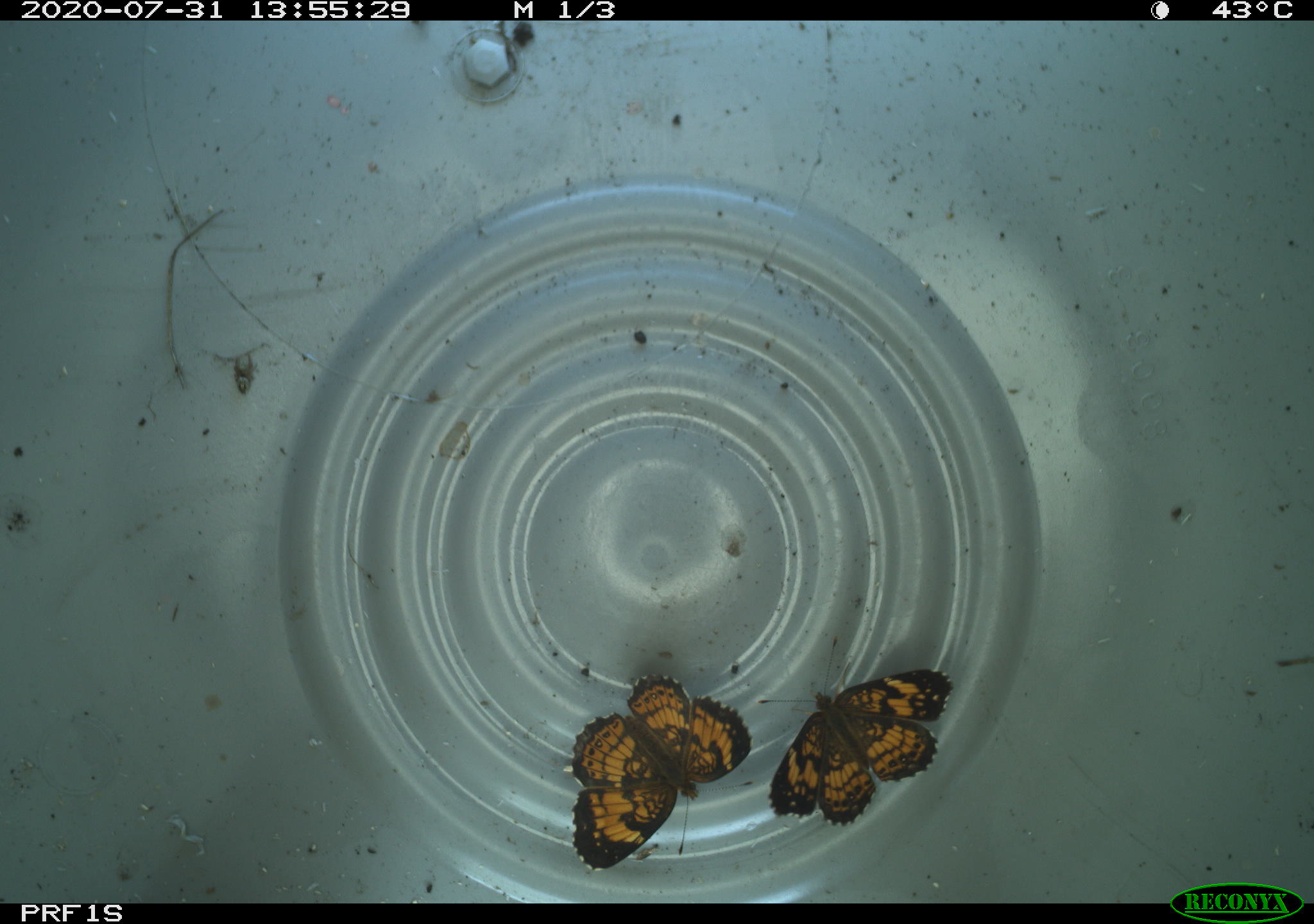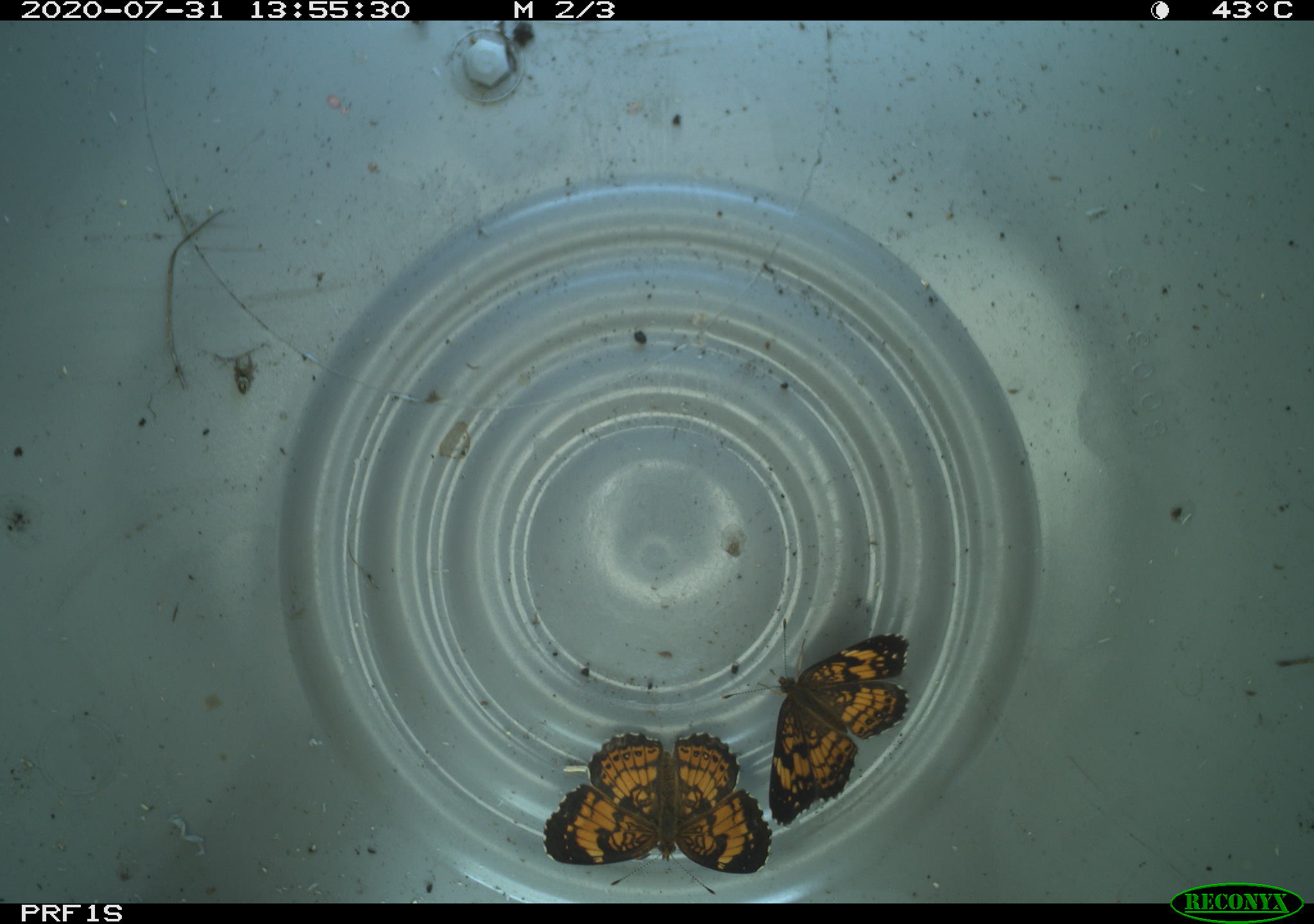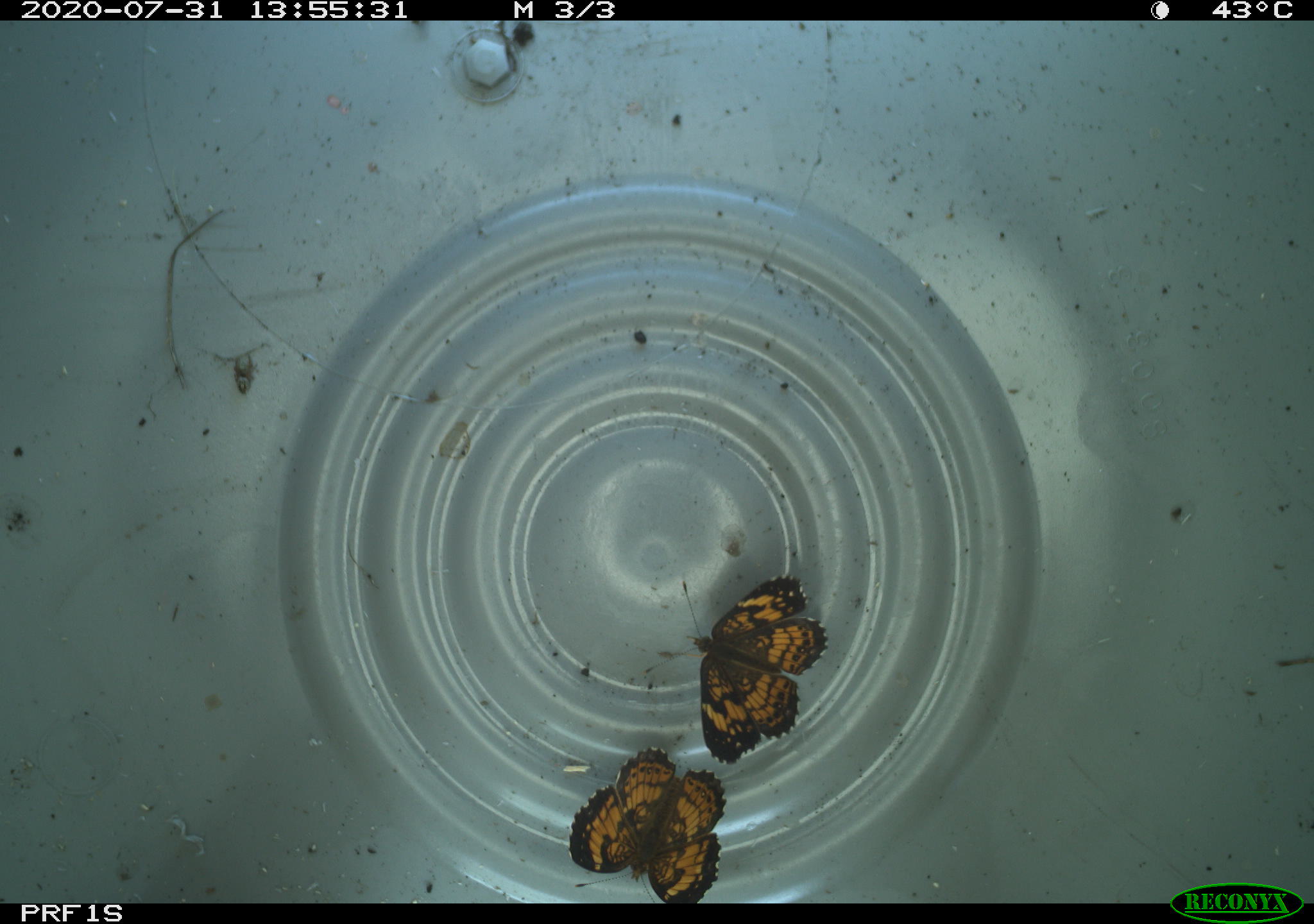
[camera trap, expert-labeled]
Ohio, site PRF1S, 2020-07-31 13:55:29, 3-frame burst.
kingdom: Animalia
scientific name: Animalia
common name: animal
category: invertebrate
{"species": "invertebrate (animal) (Animalia)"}